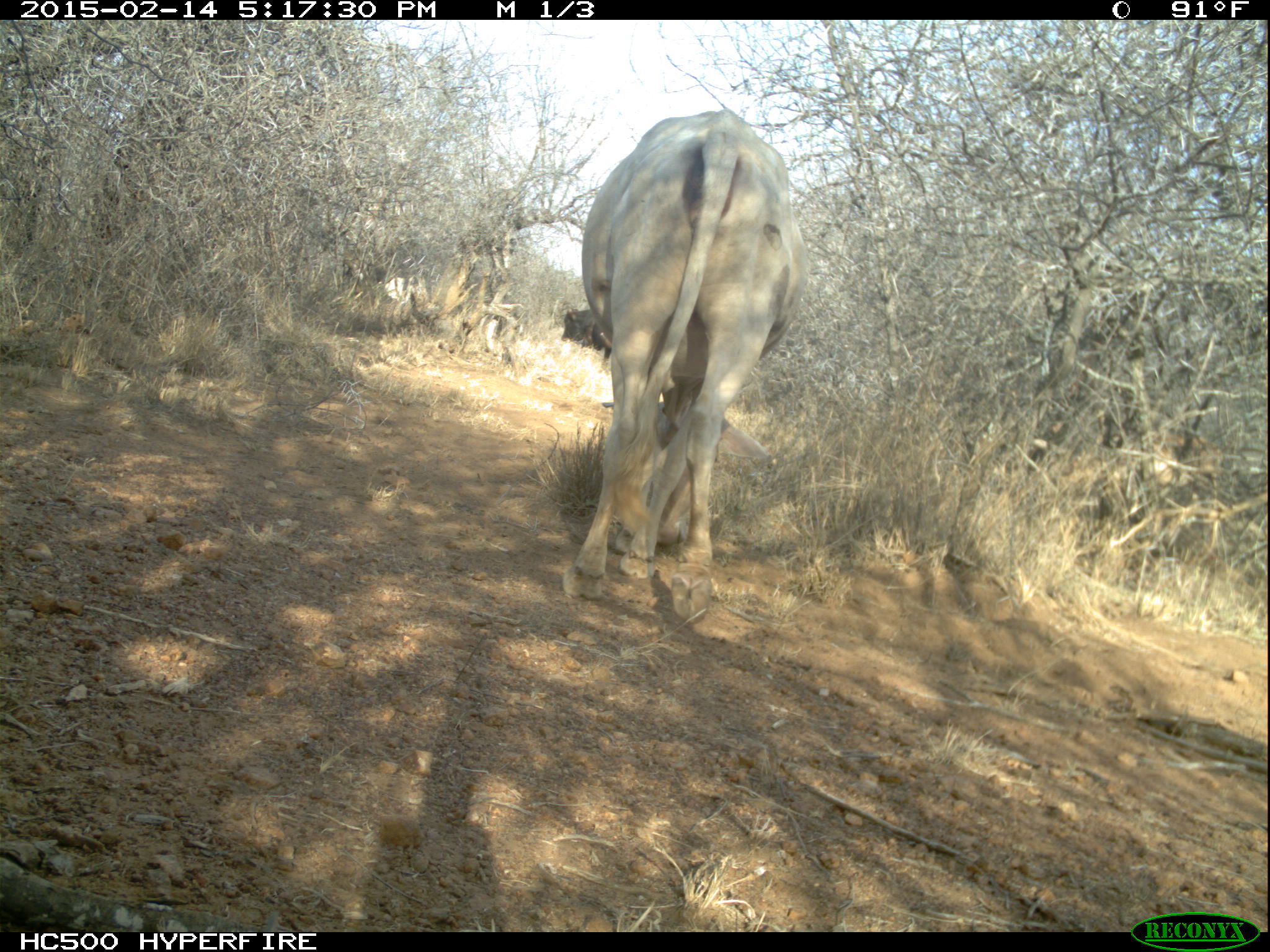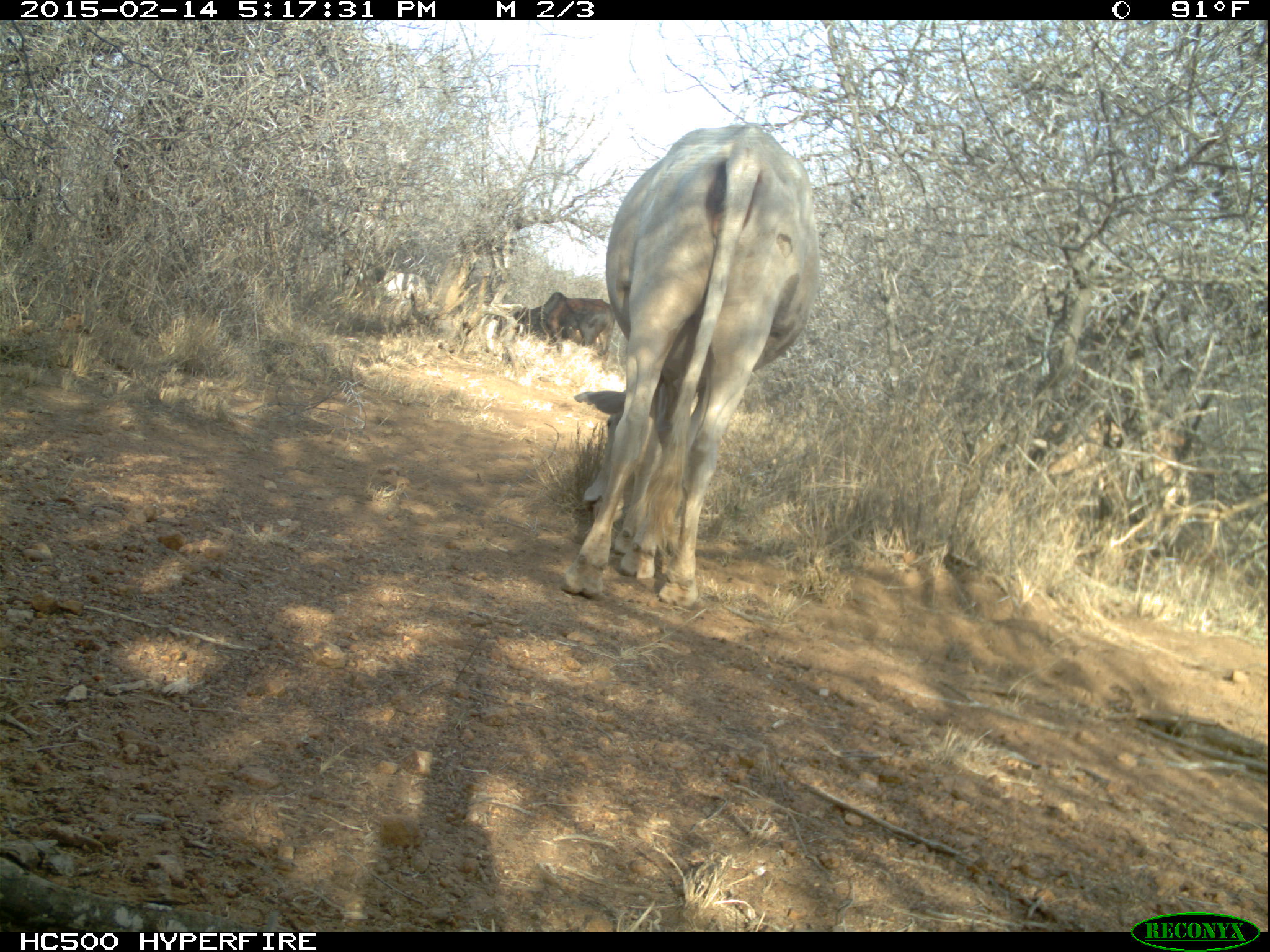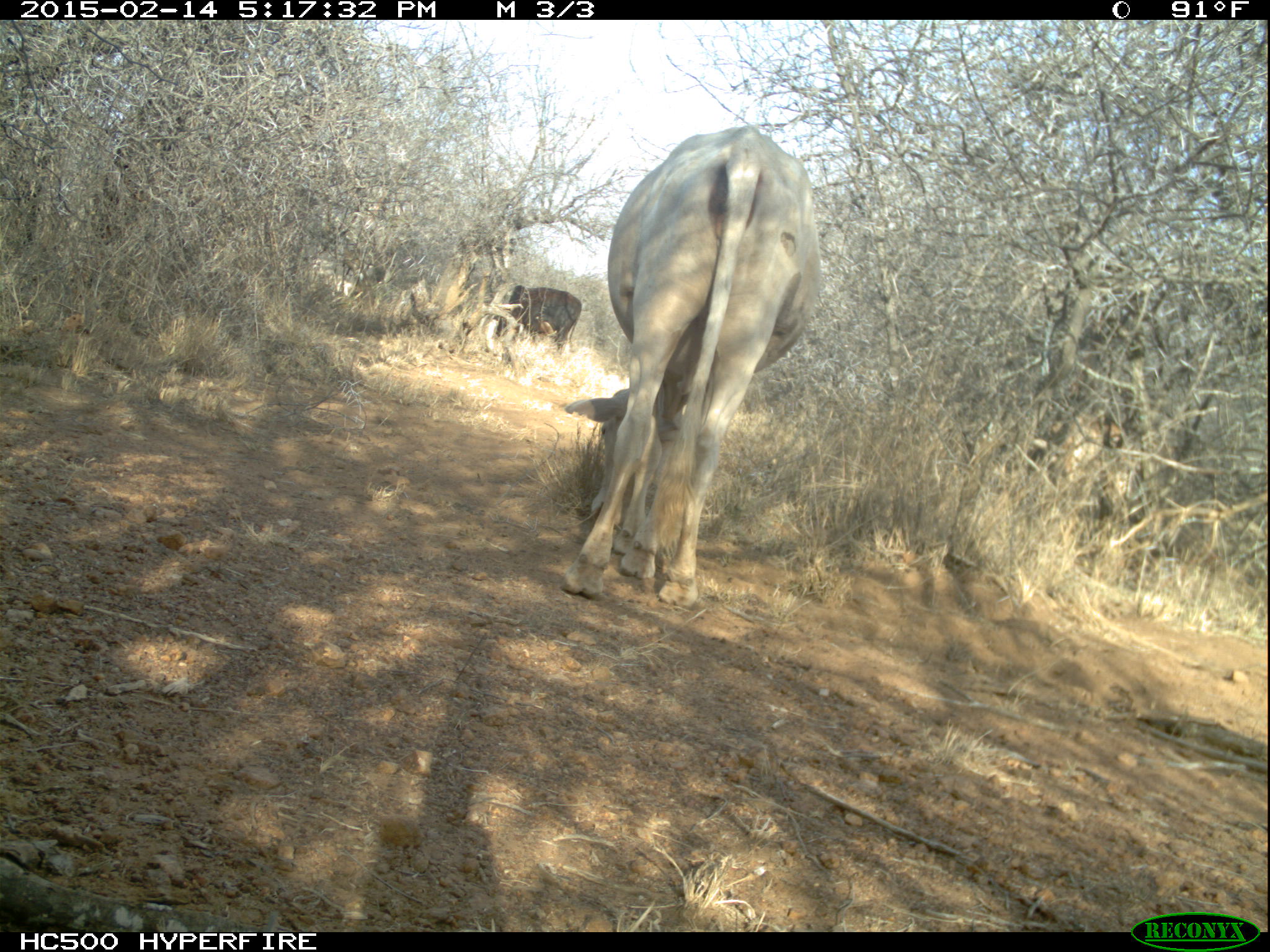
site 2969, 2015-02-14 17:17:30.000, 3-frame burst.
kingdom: Animalia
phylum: Chordata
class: Mammalia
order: Artiodactyla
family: Bovidae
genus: Bos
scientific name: Bos taurus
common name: domestic cattle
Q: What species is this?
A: Bos taurus (domestic cattle).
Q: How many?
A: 3.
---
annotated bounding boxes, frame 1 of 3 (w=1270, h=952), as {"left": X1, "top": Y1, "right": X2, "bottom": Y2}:
bos taurus: {"left": 559, "top": 109, "right": 809, "bottom": 626}; {"left": 560, "top": 307, "right": 615, "bottom": 374}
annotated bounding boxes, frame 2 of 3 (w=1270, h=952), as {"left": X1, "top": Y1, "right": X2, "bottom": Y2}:
bos taurus: {"left": 558, "top": 122, "right": 819, "bottom": 608}; {"left": 512, "top": 291, "right": 616, "bottom": 373}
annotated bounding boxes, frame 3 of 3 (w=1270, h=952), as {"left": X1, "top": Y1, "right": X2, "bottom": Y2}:
bos taurus: {"left": 559, "top": 124, "right": 822, "bottom": 609}; {"left": 492, "top": 285, "right": 582, "bottom": 355}